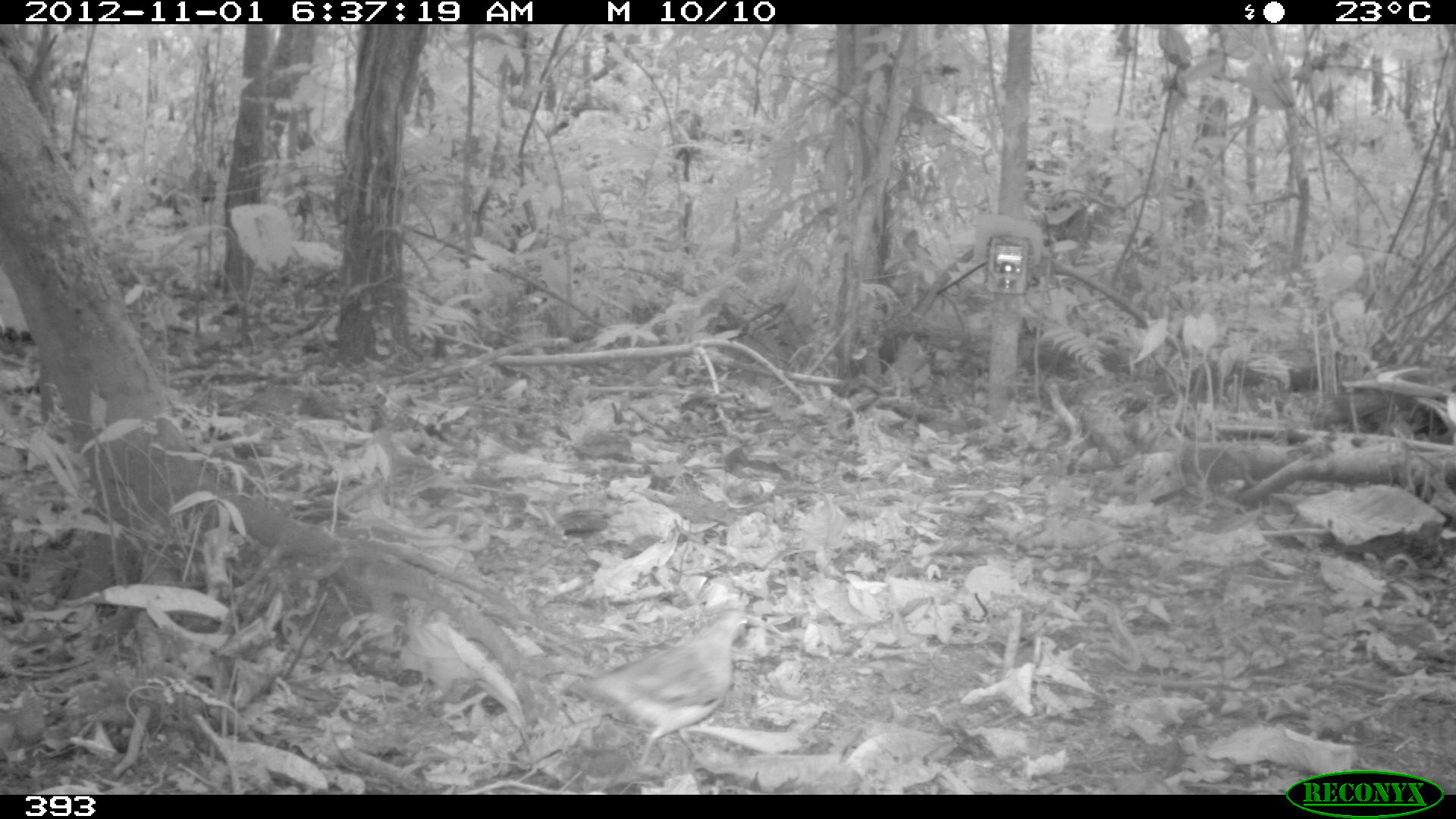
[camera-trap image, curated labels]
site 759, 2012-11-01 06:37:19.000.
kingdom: Animalia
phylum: Chordata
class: Aves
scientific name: Aves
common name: bird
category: unknown bird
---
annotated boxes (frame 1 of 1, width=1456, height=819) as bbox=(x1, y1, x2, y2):
unknown bird: bbox=(567, 608, 747, 764)